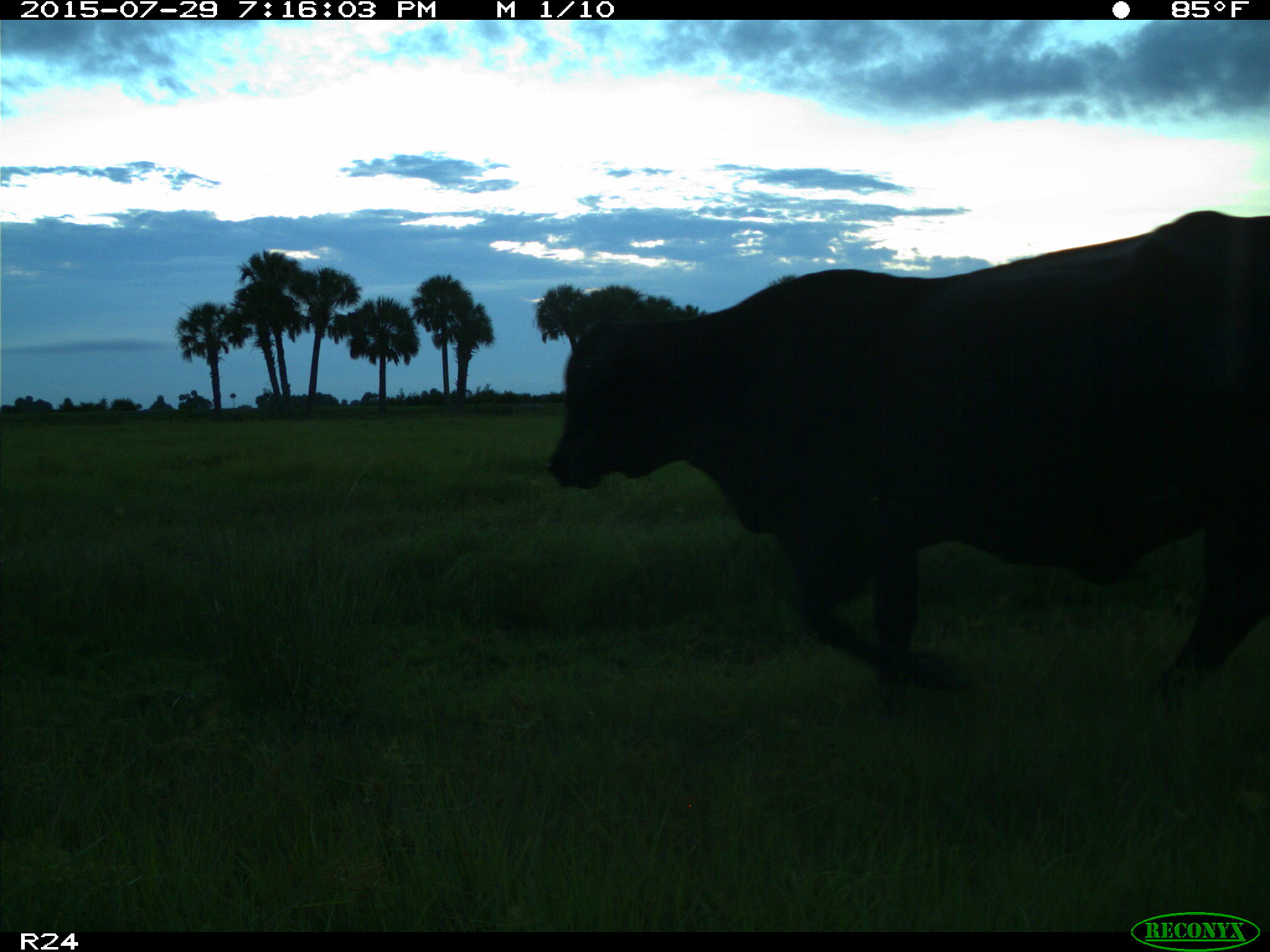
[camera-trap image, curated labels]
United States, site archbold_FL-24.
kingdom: Animalia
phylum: Chordata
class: Mammalia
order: Artiodactyla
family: Bovidae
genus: Bos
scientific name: Bos taurus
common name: domestic cow